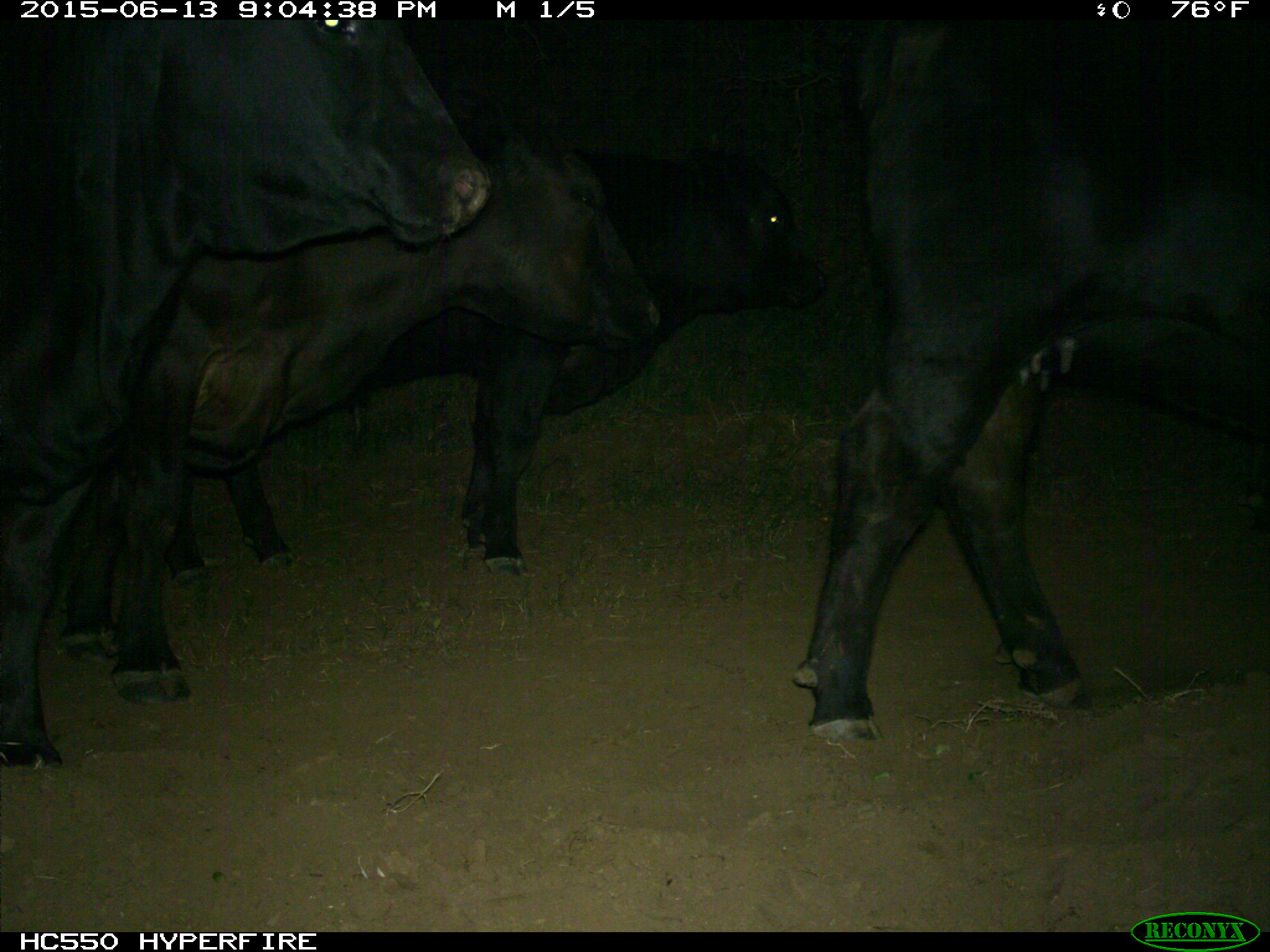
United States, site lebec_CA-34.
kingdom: Animalia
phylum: Chordata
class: Mammalia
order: Artiodactyla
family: Bovidae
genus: Bos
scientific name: Bos taurus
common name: domestic cow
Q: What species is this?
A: Bos taurus (domestic cow).